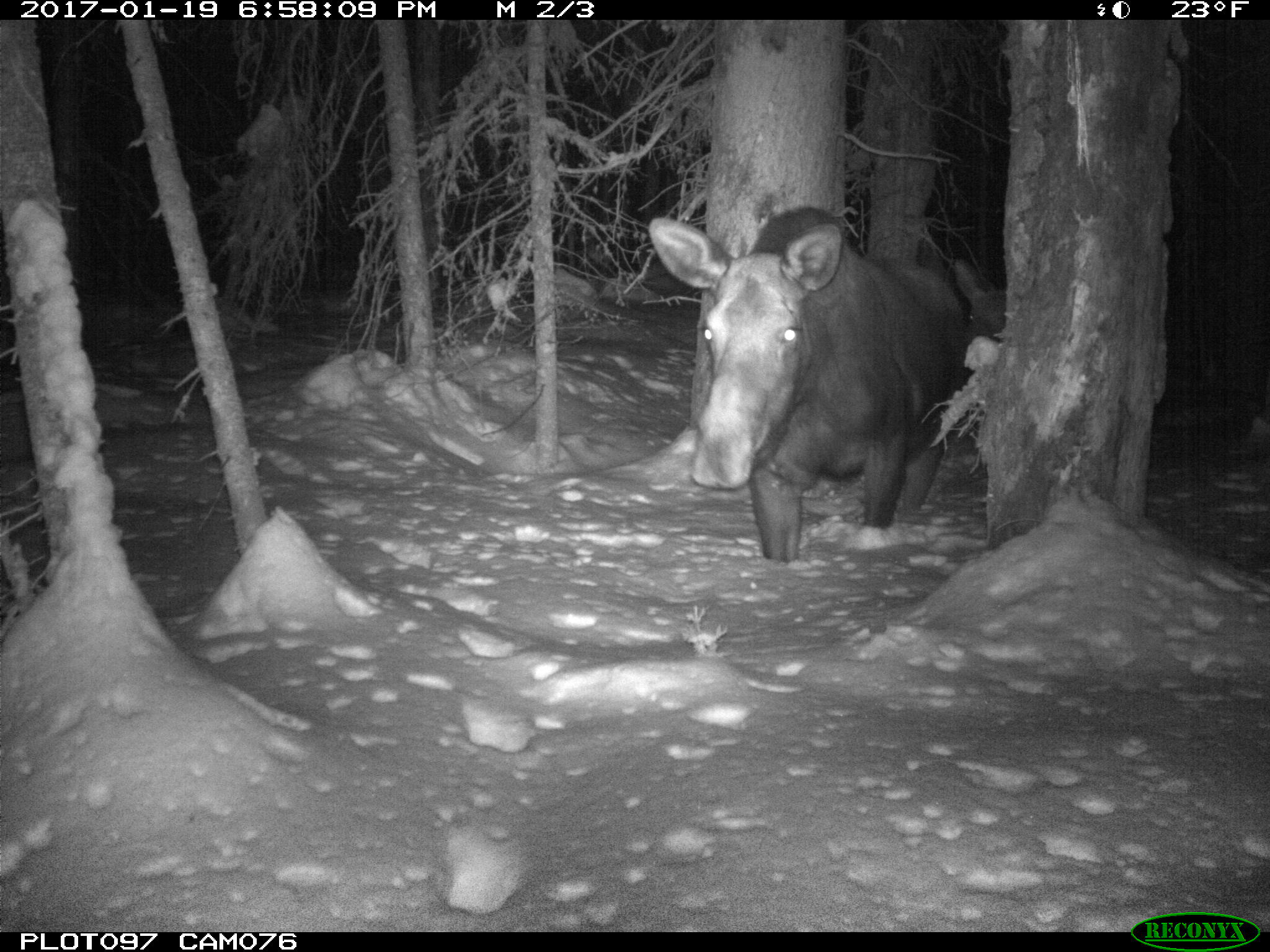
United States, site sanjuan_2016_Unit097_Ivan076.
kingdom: Animalia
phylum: Chordata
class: Mammalia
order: Artiodactyla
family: Cervidae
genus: Alces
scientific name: Alces alces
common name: moose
Alces alces (moose).